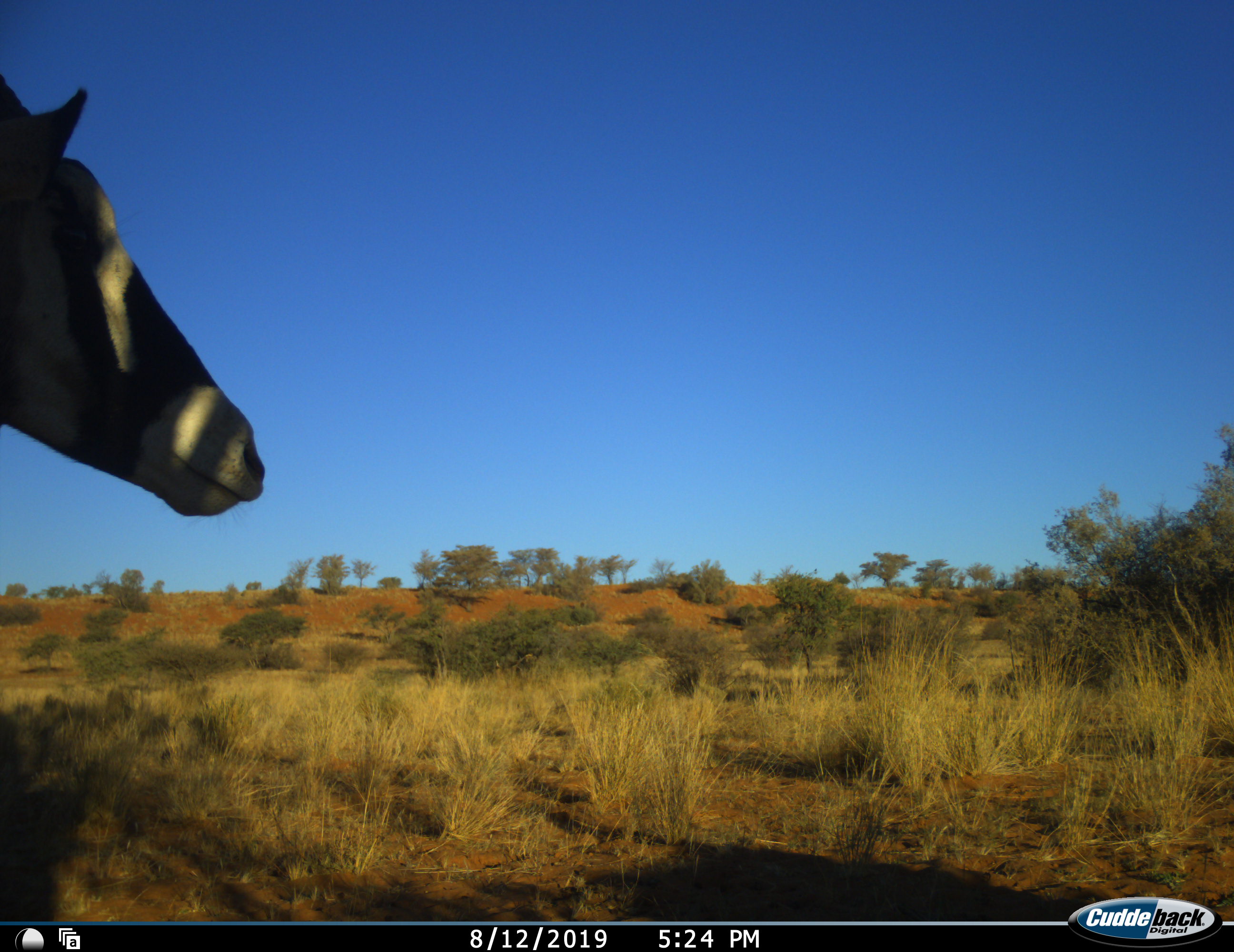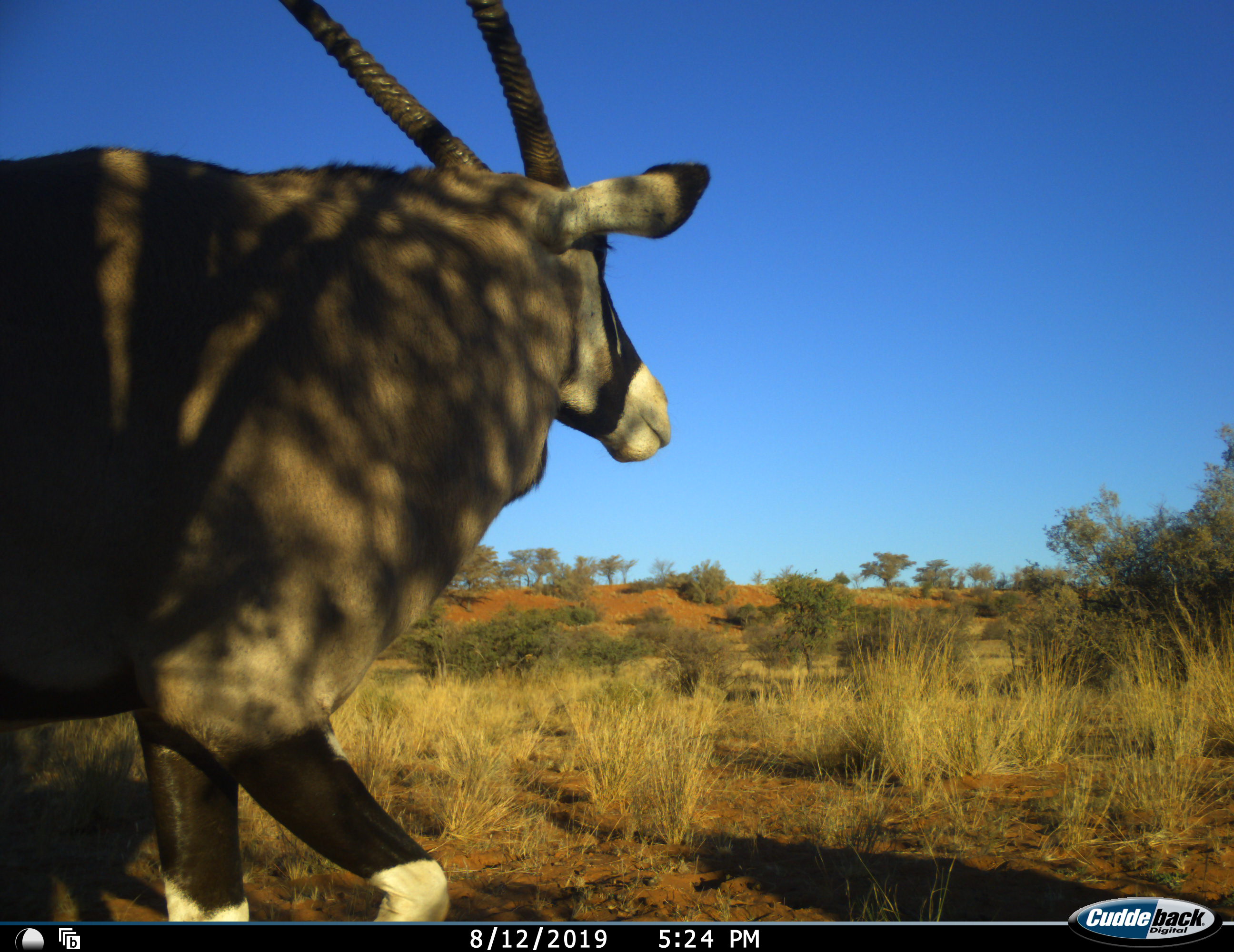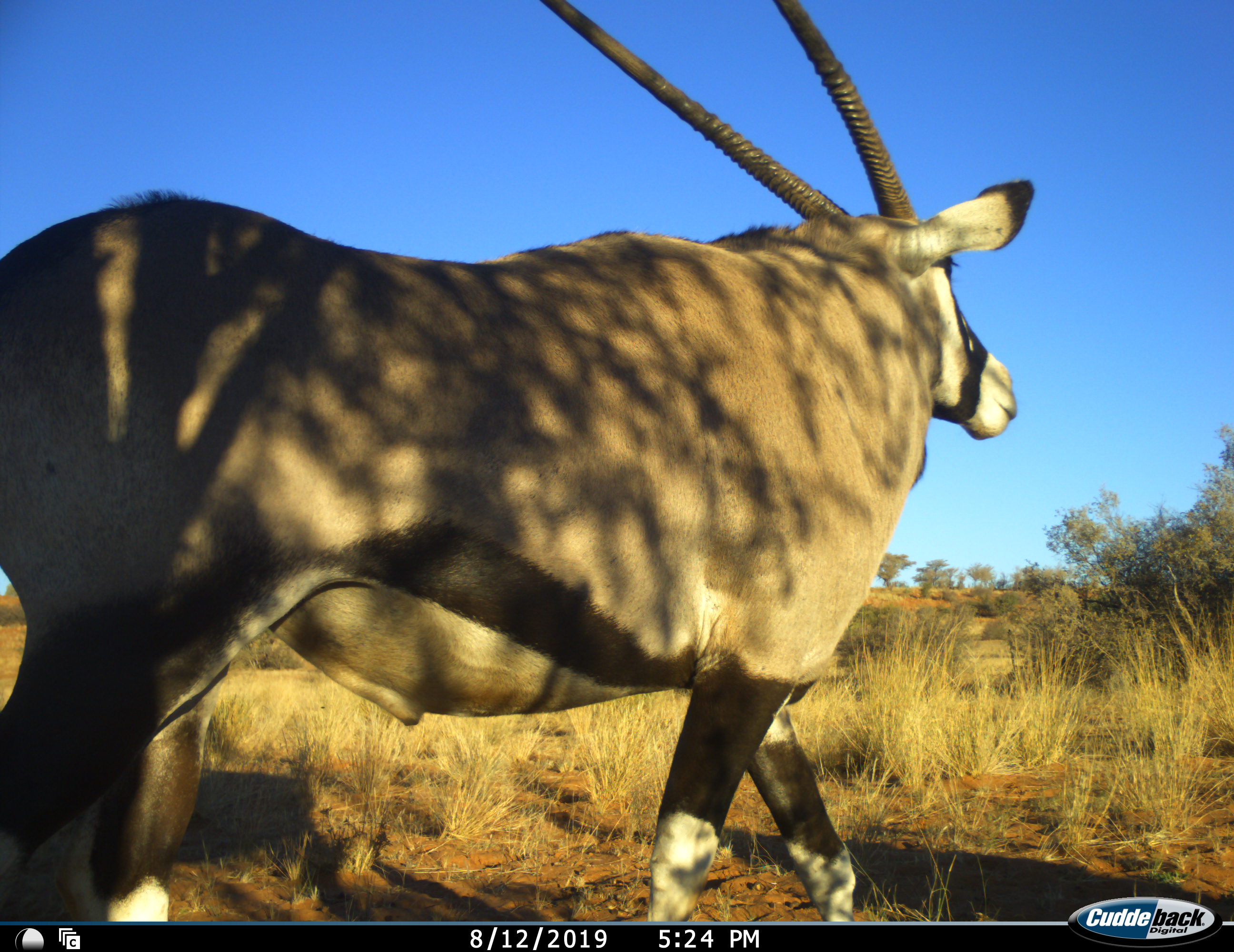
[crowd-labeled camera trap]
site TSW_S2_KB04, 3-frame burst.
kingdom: Animalia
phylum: Chordata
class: Mammalia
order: Artiodactyla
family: Bovidae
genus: Oryx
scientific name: Oryx gazella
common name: gemsbok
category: oryx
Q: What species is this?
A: Oryx (gemsbok) (Oryx gazella).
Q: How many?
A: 1.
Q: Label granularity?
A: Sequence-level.